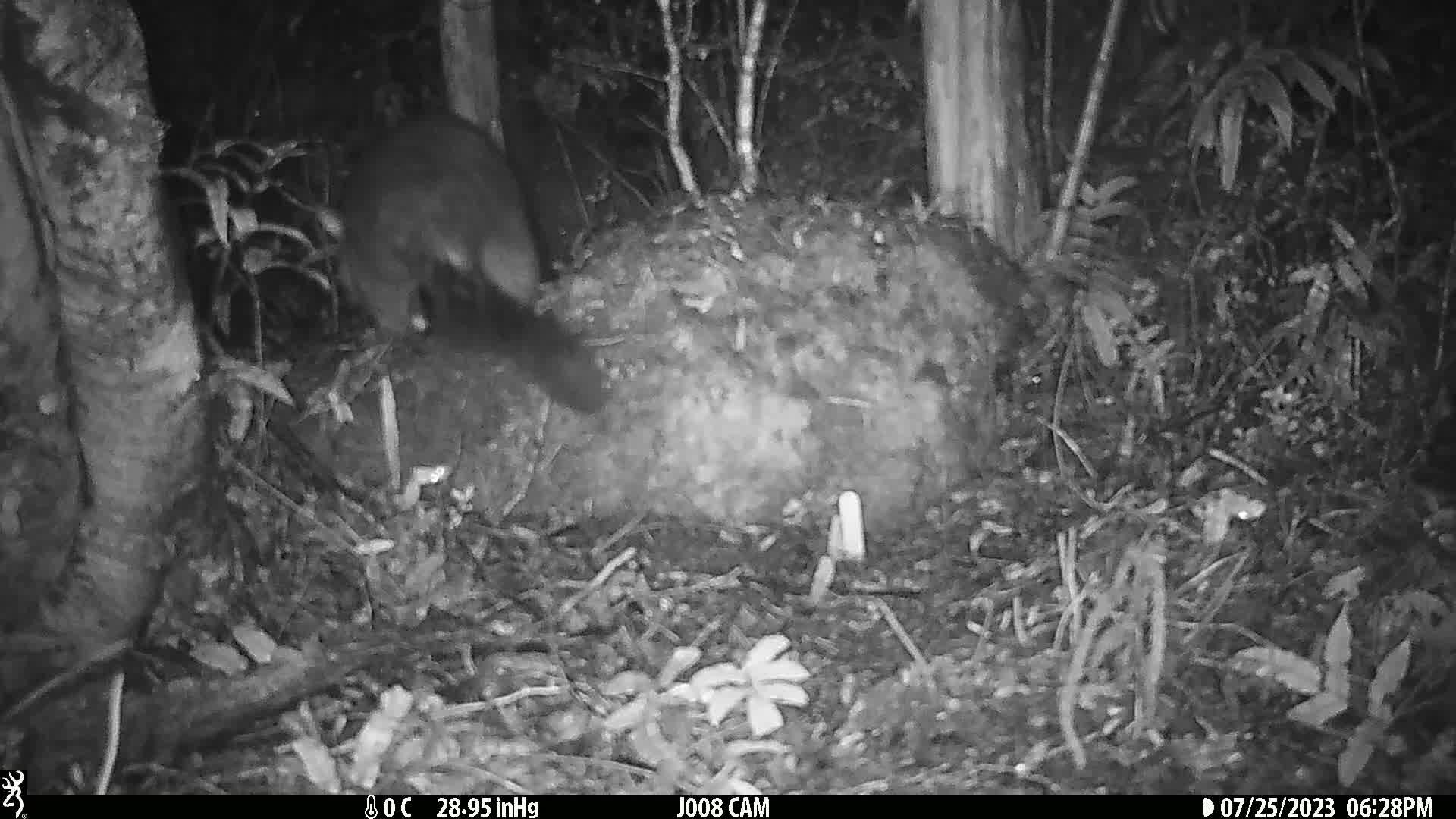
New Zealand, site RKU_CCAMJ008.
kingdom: Animalia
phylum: Chordata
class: Mammalia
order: Diprotodontia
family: Phalangeridae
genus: Trichosurus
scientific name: Trichosurus vulpecula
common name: common brushtail possum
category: possum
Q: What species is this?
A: Possum (common brushtail possum) (Trichosurus vulpecula).